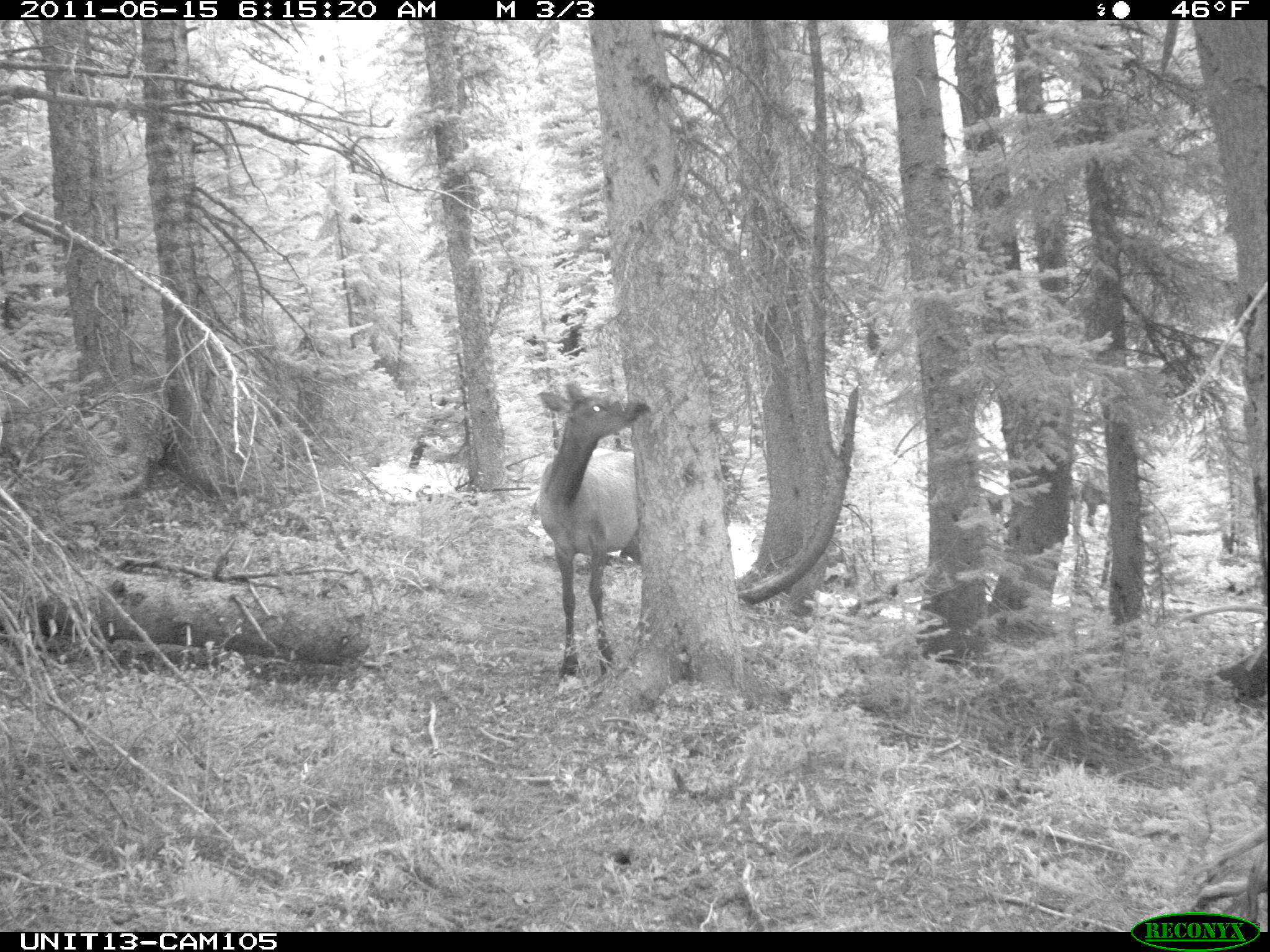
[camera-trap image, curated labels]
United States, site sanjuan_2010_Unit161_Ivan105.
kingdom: Animalia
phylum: Chordata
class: Mammalia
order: Artiodactyla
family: Cervidae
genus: Cervus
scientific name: Cervus elaphus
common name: red deer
Cervus elaphus (red deer).